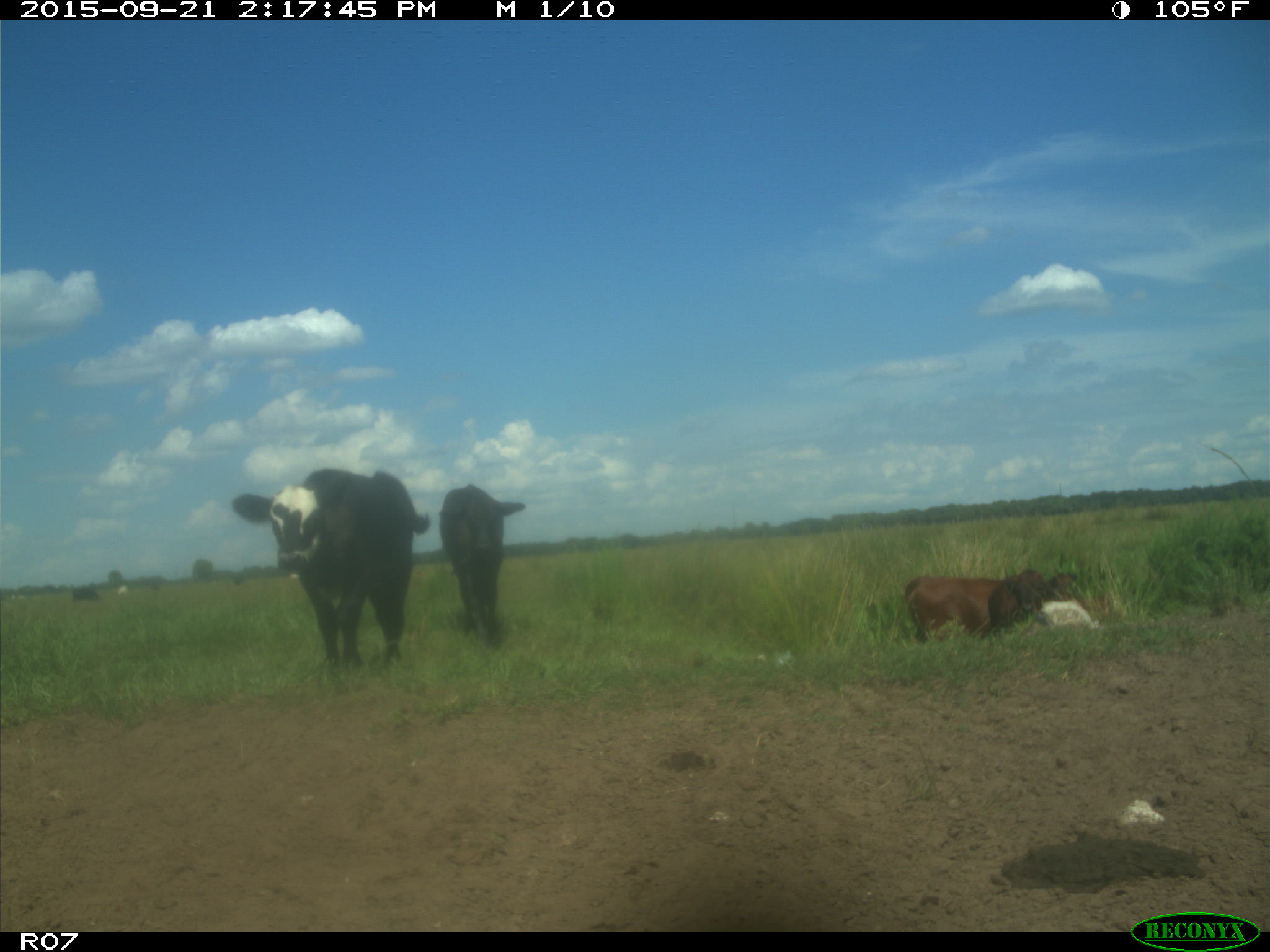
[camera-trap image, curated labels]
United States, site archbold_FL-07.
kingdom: Animalia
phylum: Chordata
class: Mammalia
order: Artiodactyla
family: Bovidae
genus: Bos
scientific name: Bos taurus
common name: domestic cow